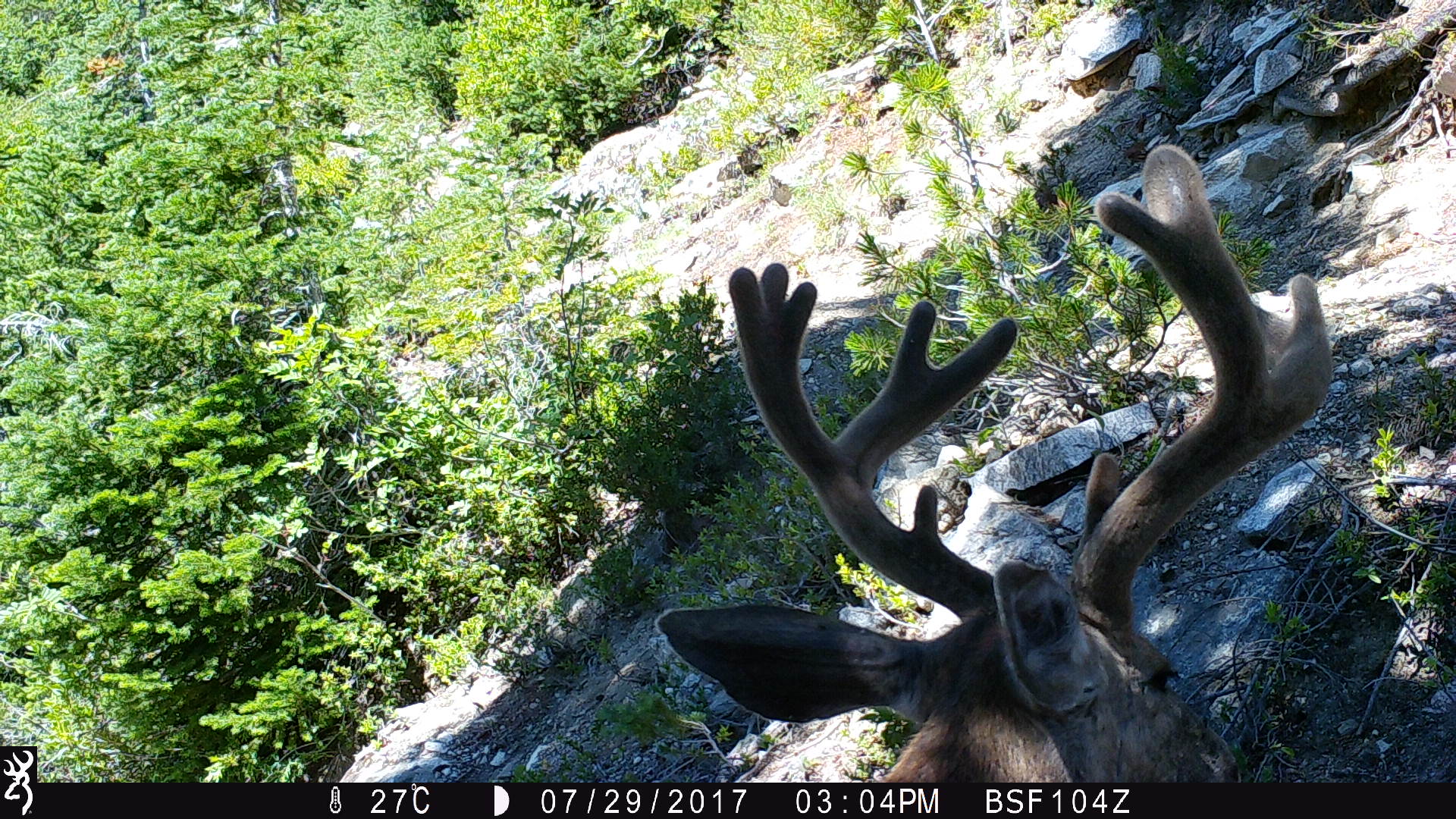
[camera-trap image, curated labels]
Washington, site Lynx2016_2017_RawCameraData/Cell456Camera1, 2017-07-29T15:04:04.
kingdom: Animalia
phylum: Chordata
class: Mammalia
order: Artiodactyla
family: Cervidae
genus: Odocoileus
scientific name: Odocoileus hemionus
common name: mule deer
Odocoileus hemionus (mule deer). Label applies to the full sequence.